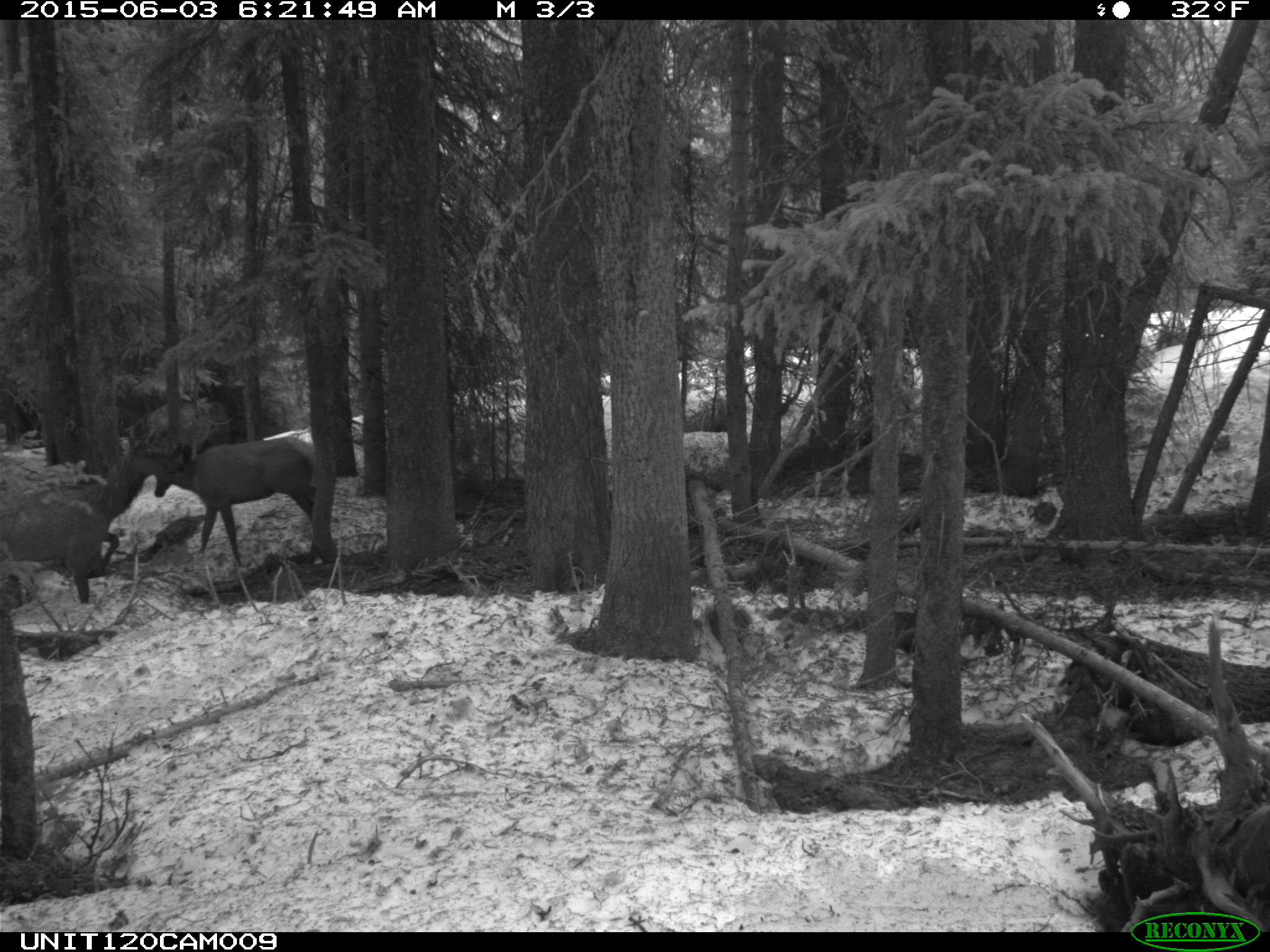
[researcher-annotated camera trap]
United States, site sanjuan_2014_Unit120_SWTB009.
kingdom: Animalia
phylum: Chordata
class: Mammalia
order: Artiodactyla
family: Cervidae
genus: Cervus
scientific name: Cervus elaphus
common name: red deer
Cervus elaphus (red deer).